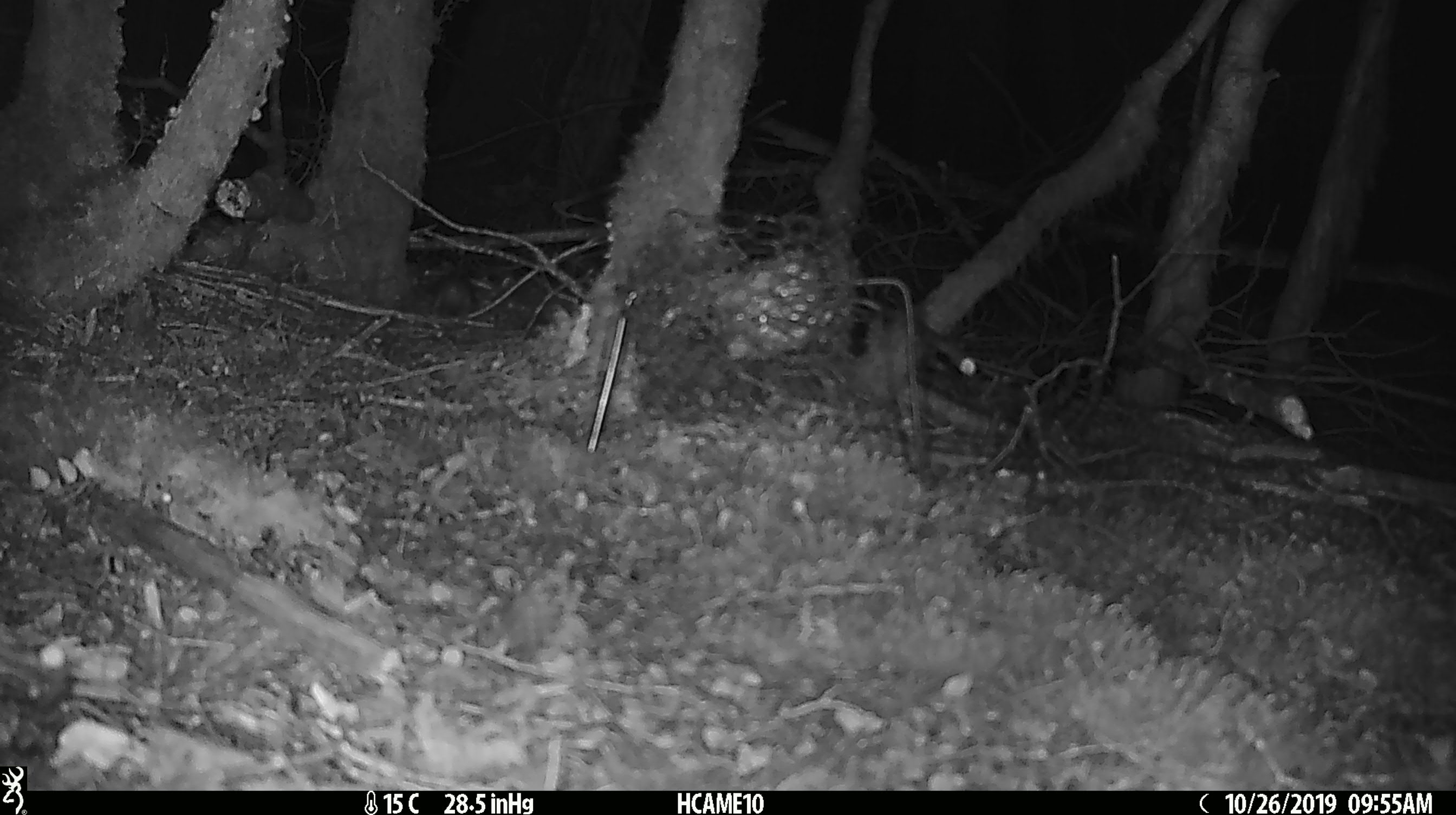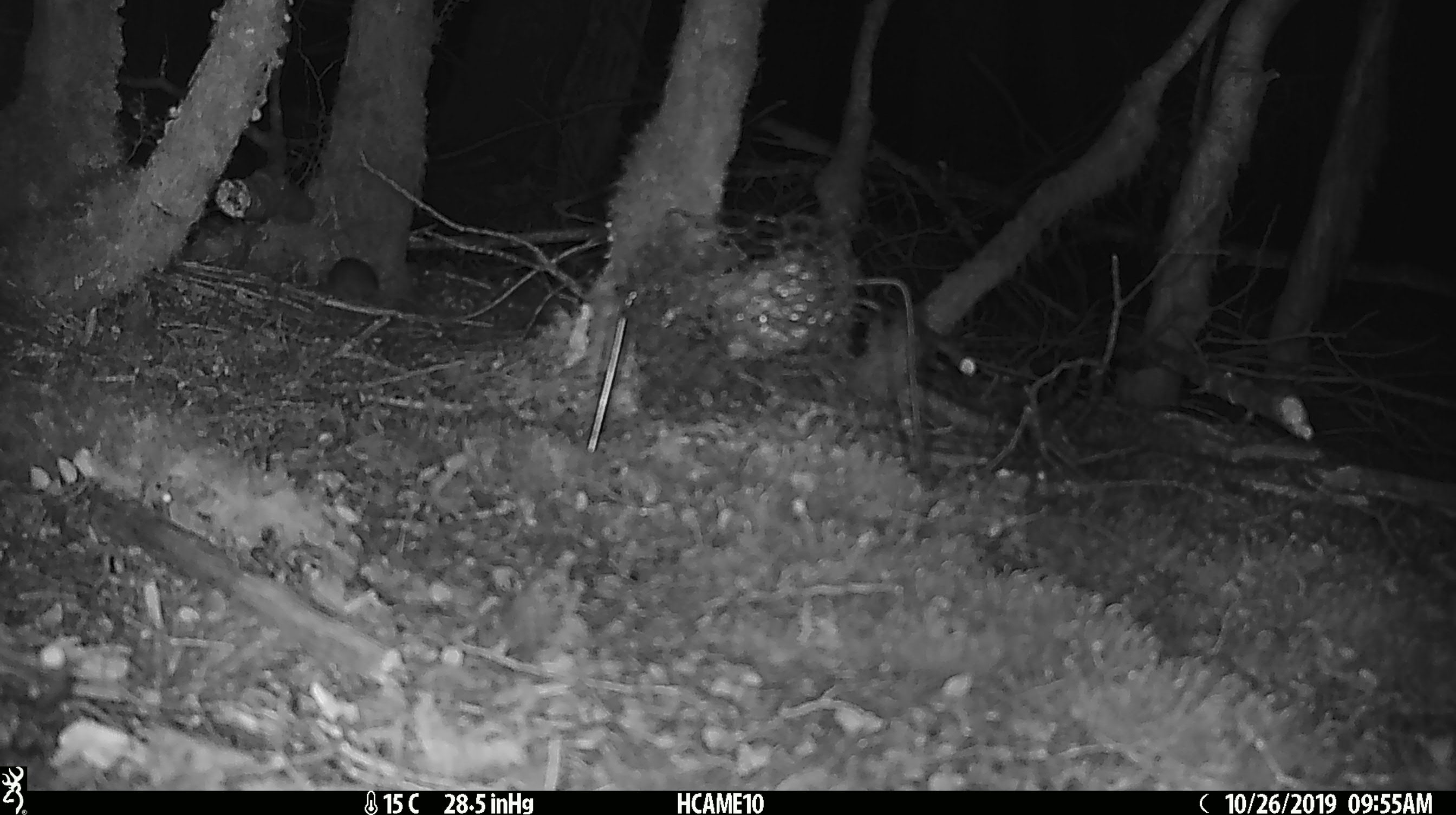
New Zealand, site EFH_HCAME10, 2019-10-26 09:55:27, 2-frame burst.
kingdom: Animalia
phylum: Chordata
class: Mammalia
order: Rodentia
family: Muridae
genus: Mus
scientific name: Mus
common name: mouse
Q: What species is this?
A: Mouse (Mus).